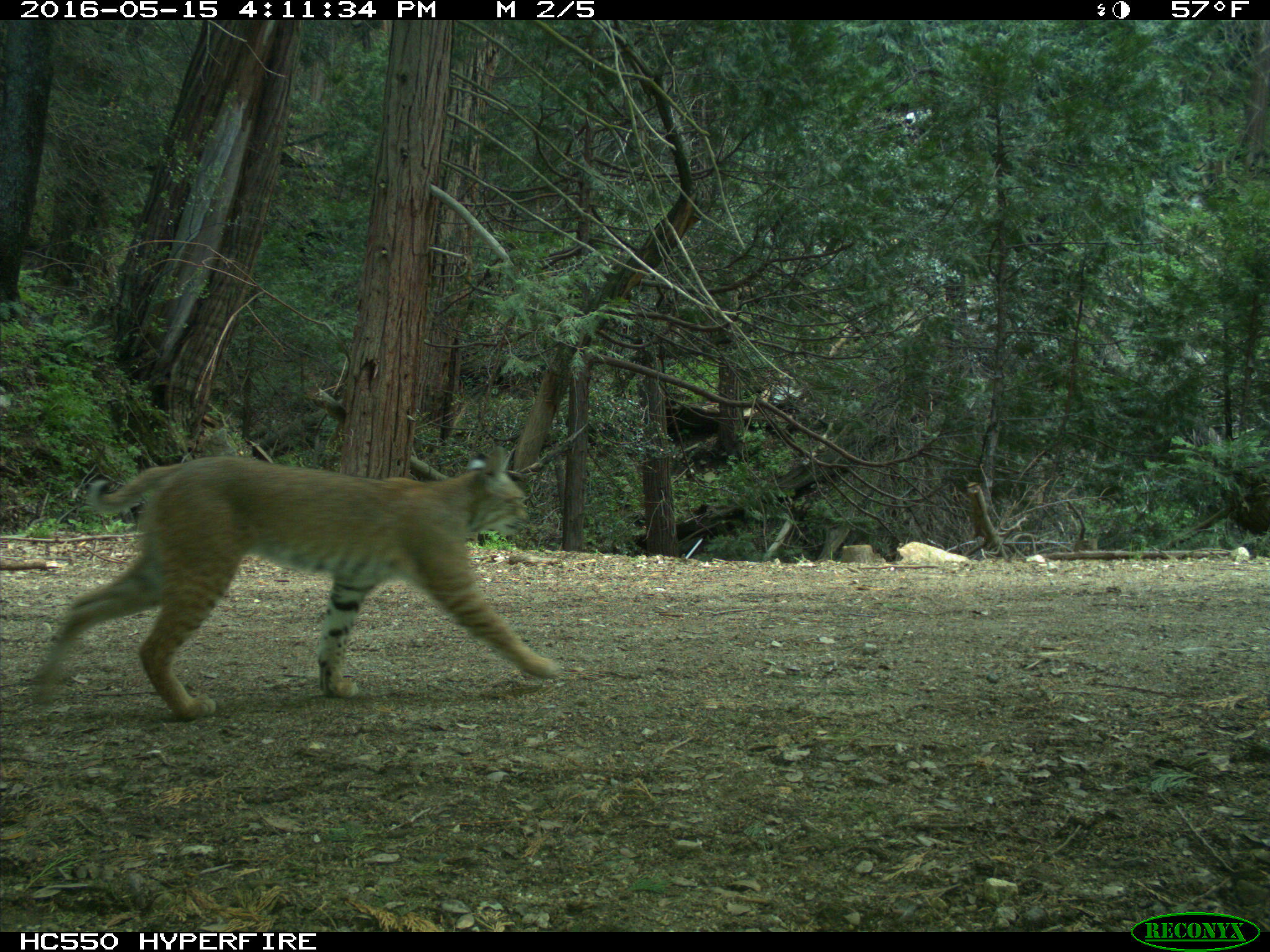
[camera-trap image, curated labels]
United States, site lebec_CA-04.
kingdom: Animalia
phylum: Chordata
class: Mammalia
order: Carnivora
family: Felidae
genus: Lynx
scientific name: Lynx rufus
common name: bobcat